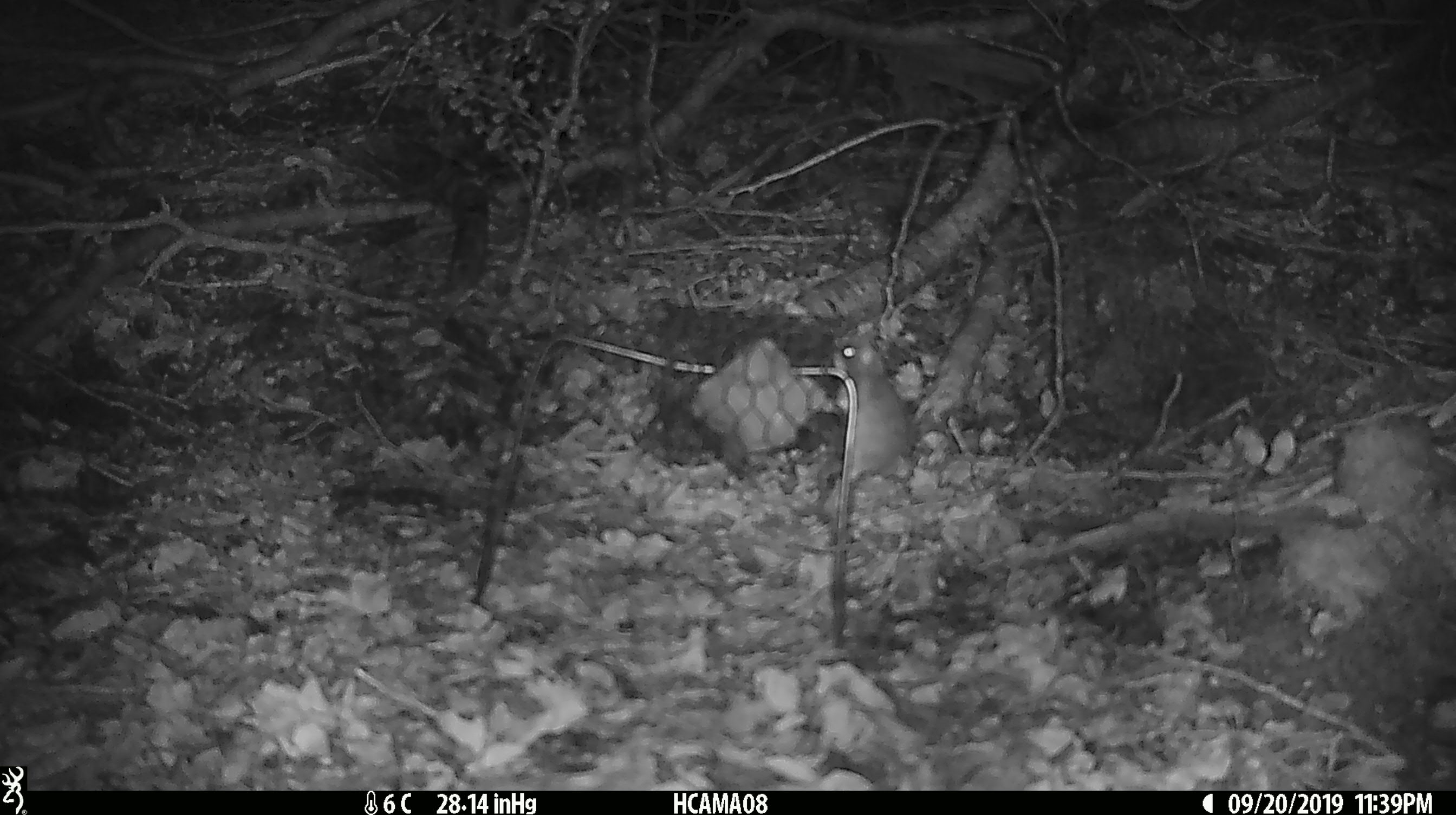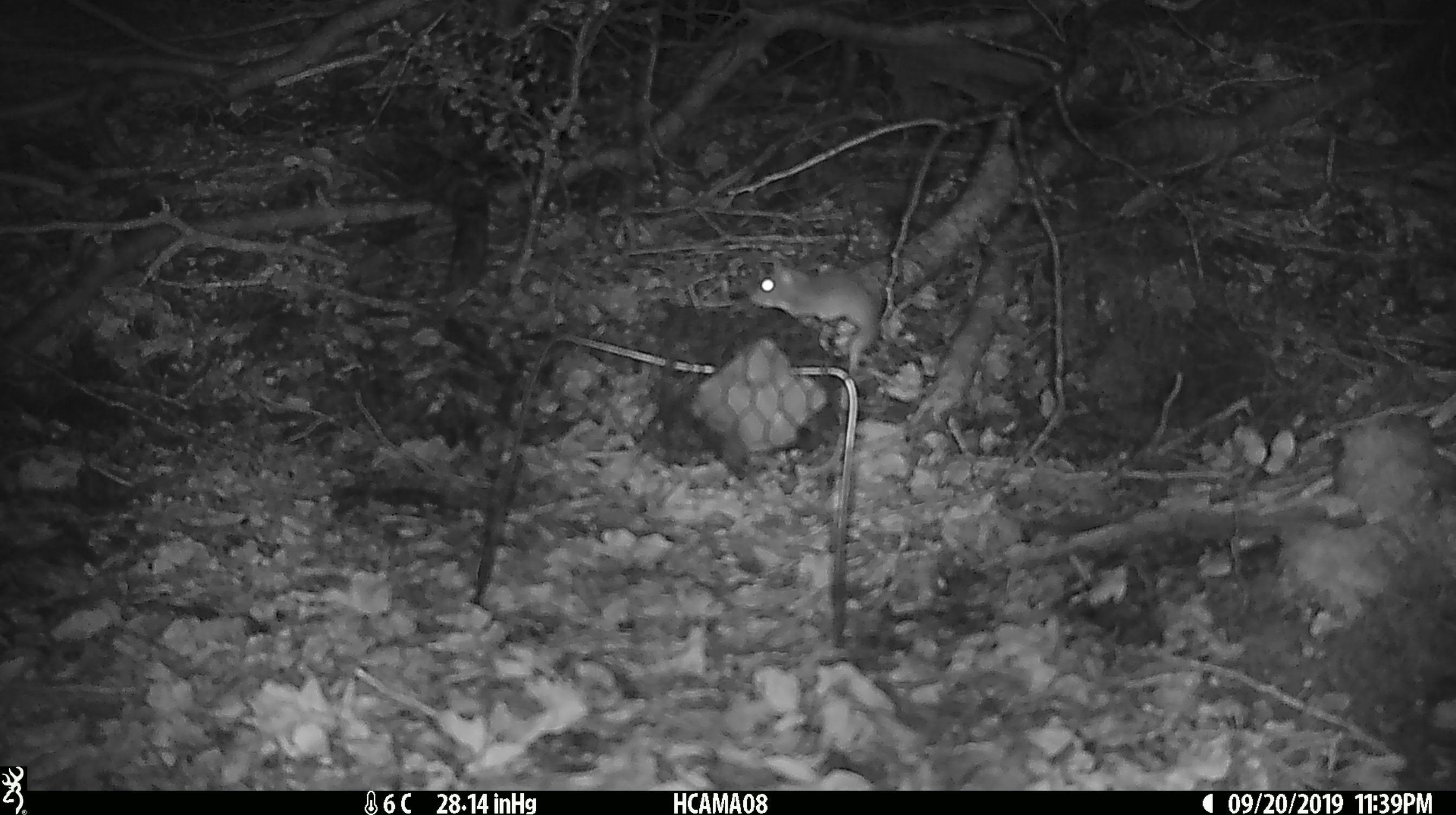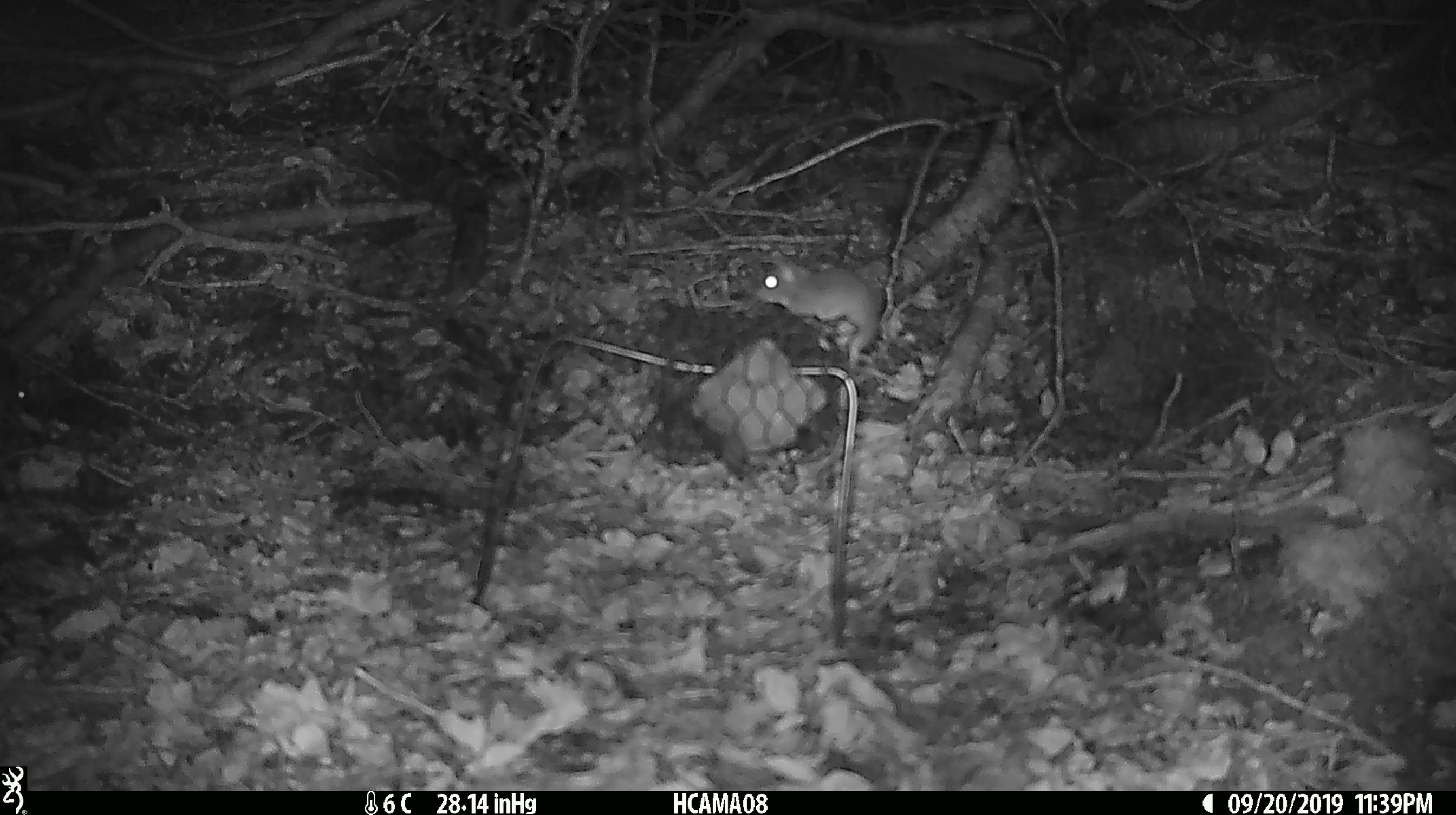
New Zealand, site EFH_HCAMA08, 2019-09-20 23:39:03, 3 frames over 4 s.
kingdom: Animalia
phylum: Chordata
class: Mammalia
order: Rodentia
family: Muridae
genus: Mus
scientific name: Mus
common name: mouse